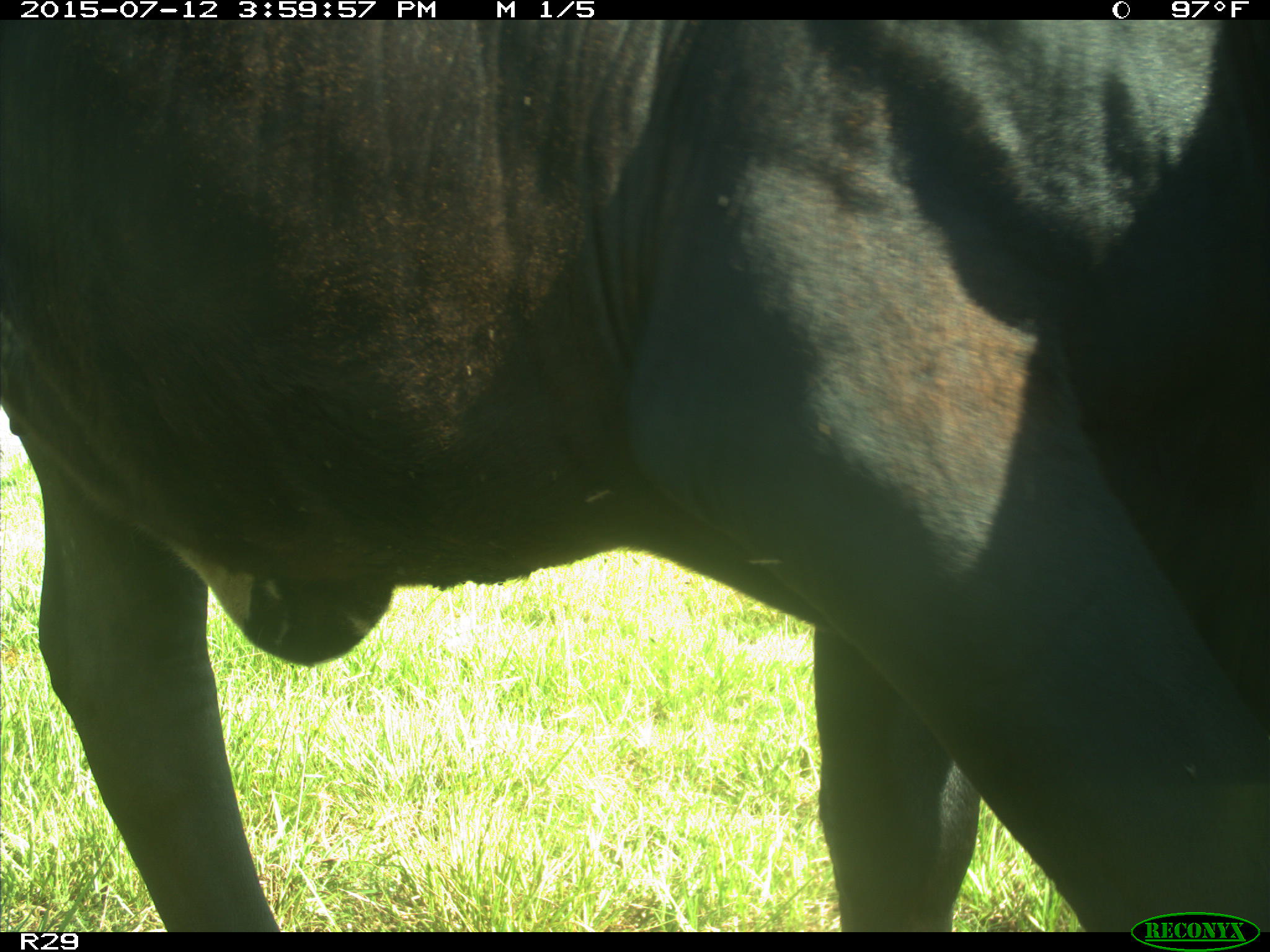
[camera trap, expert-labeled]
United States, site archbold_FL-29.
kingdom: Animalia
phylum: Chordata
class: Mammalia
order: Artiodactyla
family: Bovidae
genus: Bos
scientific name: Bos taurus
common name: domestic cow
Bos taurus (domestic cow).